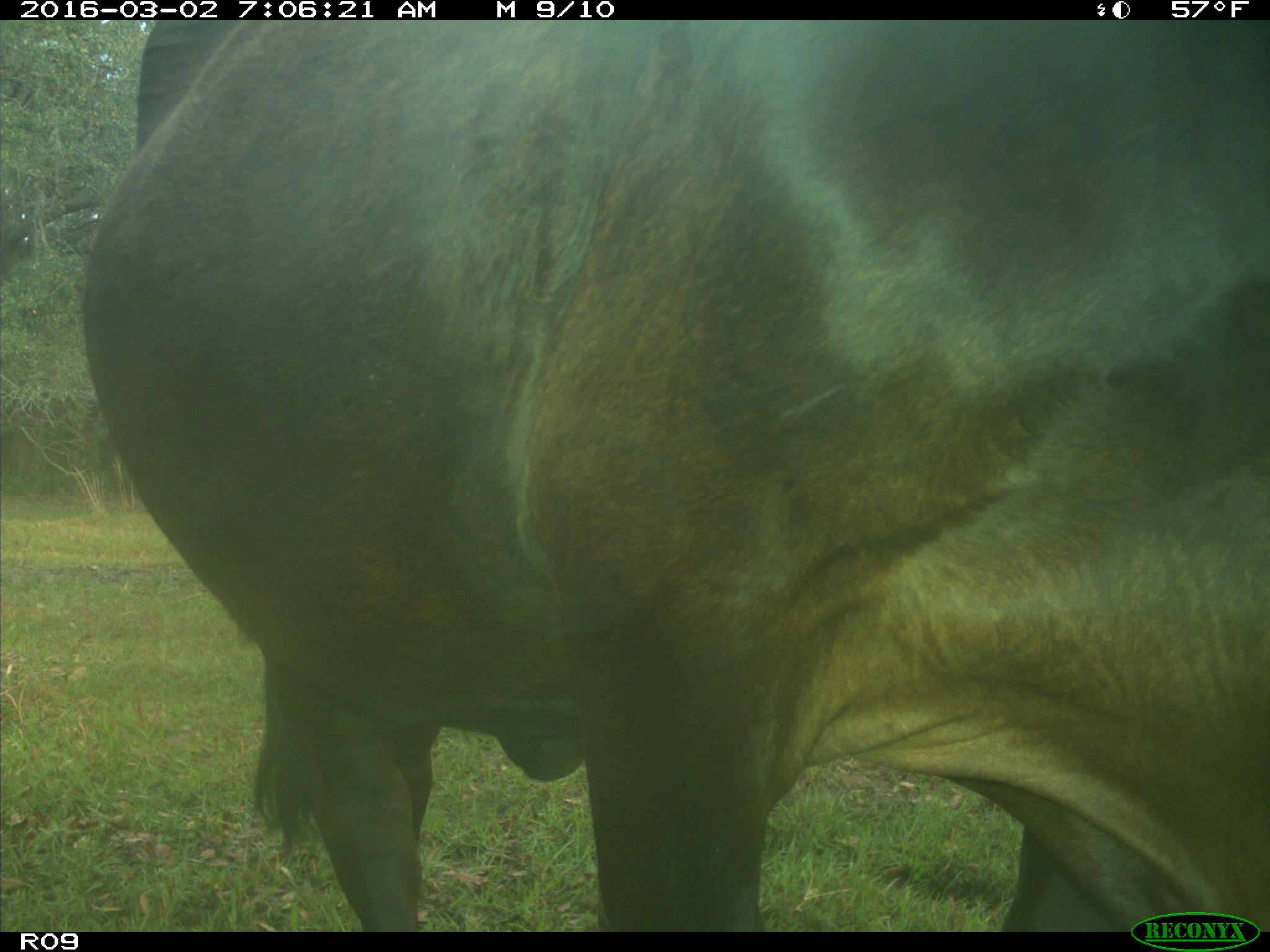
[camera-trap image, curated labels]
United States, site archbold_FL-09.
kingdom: Animalia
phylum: Chordata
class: Mammalia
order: Artiodactyla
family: Bovidae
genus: Bos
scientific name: Bos taurus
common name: domestic cow